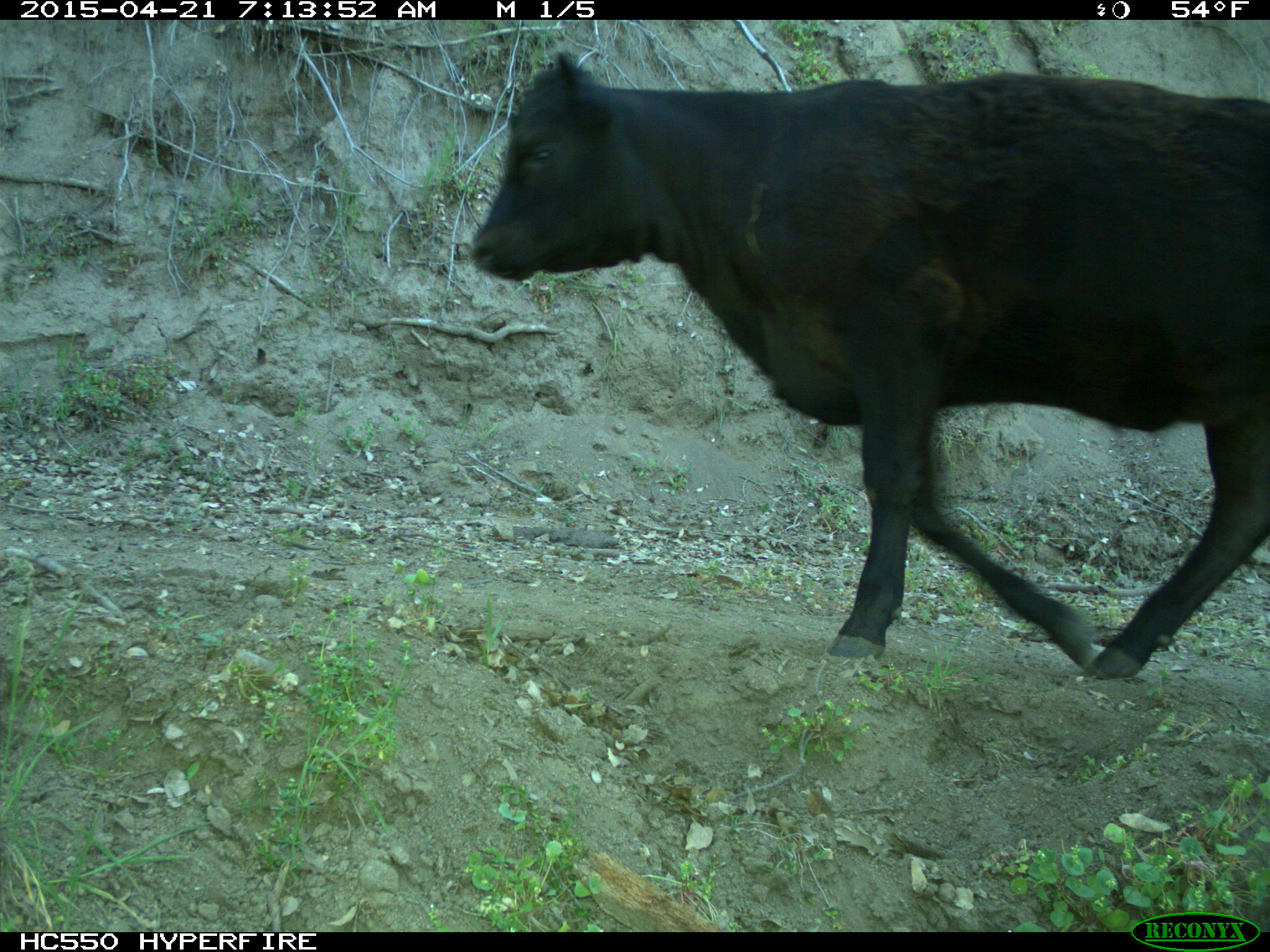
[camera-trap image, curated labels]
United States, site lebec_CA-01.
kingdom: Animalia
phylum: Chordata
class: Mammalia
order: Artiodactyla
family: Bovidae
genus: Bos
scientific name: Bos taurus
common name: domestic cow